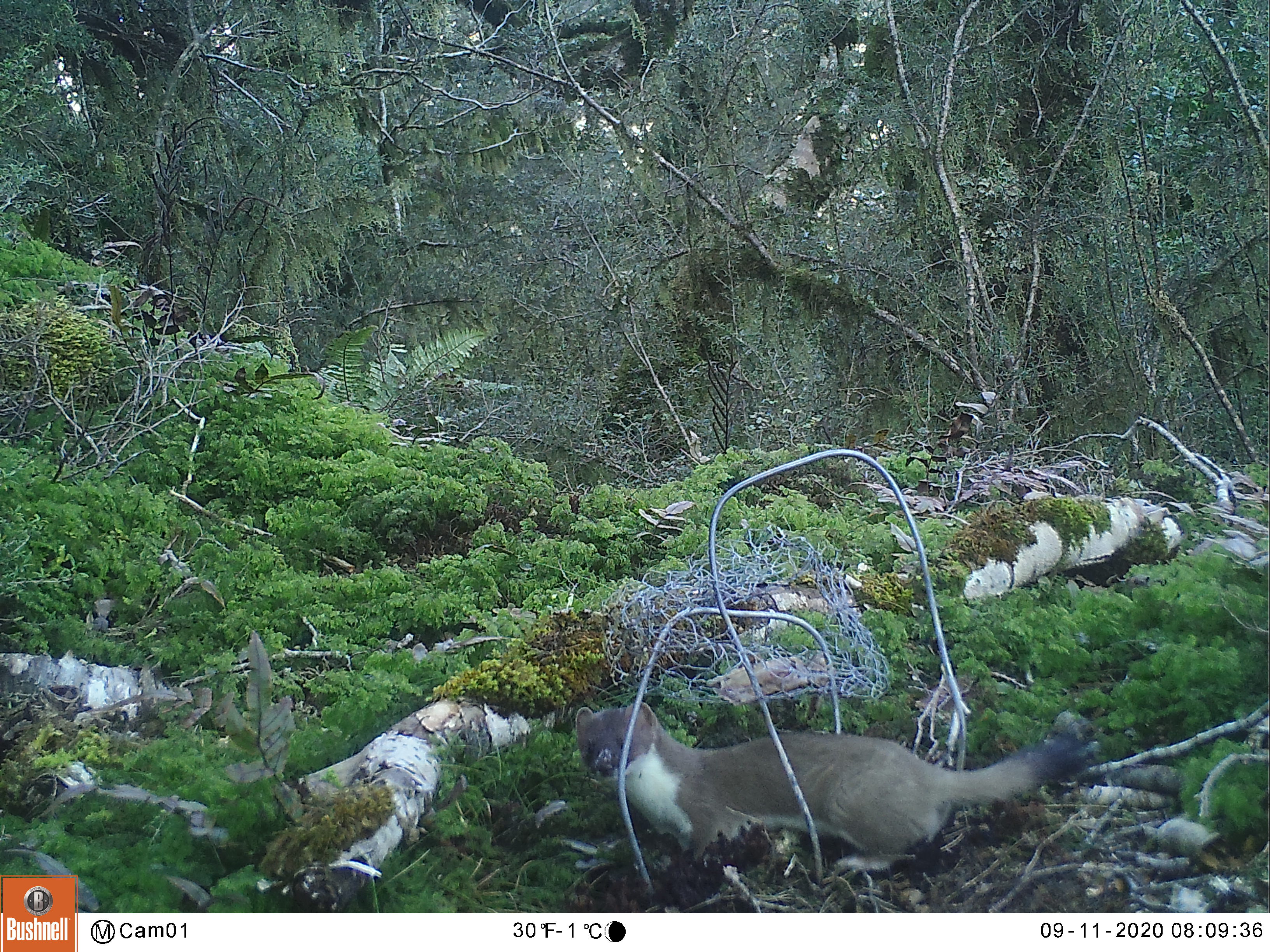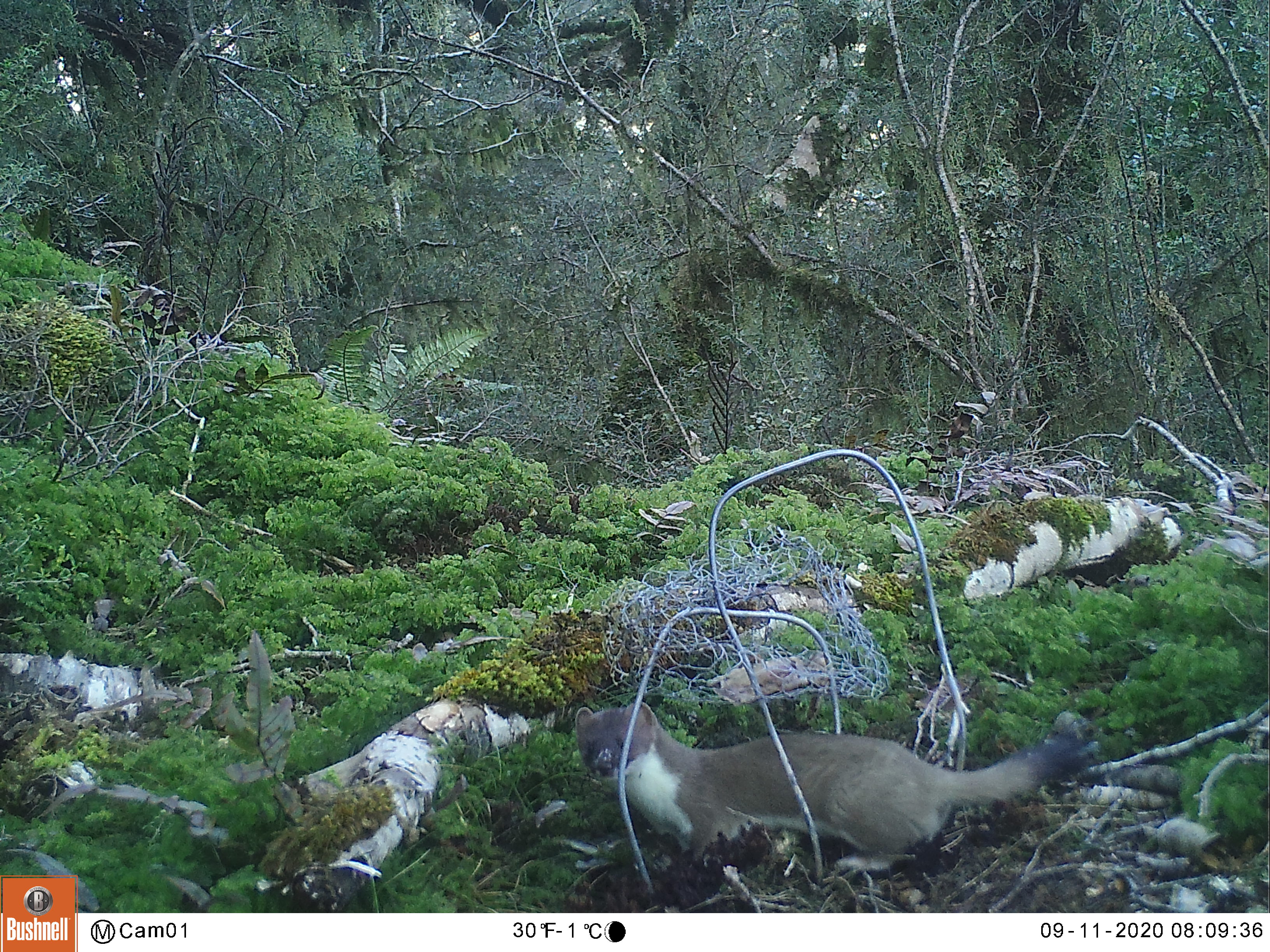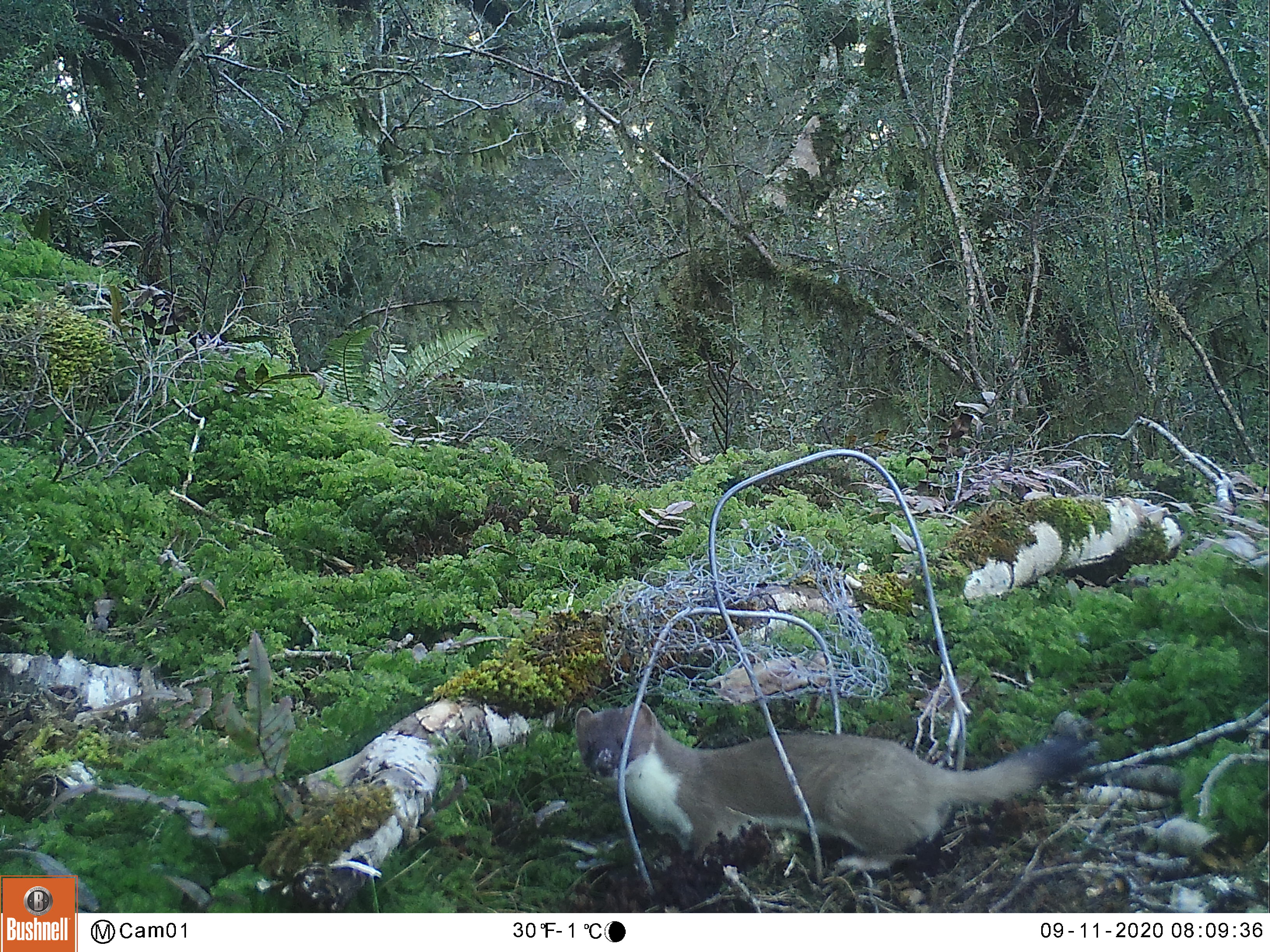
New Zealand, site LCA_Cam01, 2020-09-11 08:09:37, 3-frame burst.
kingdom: Animalia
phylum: Chordata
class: Mammalia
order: Carnivora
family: Mustelidae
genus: Mustela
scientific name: Mustela erminea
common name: stoat